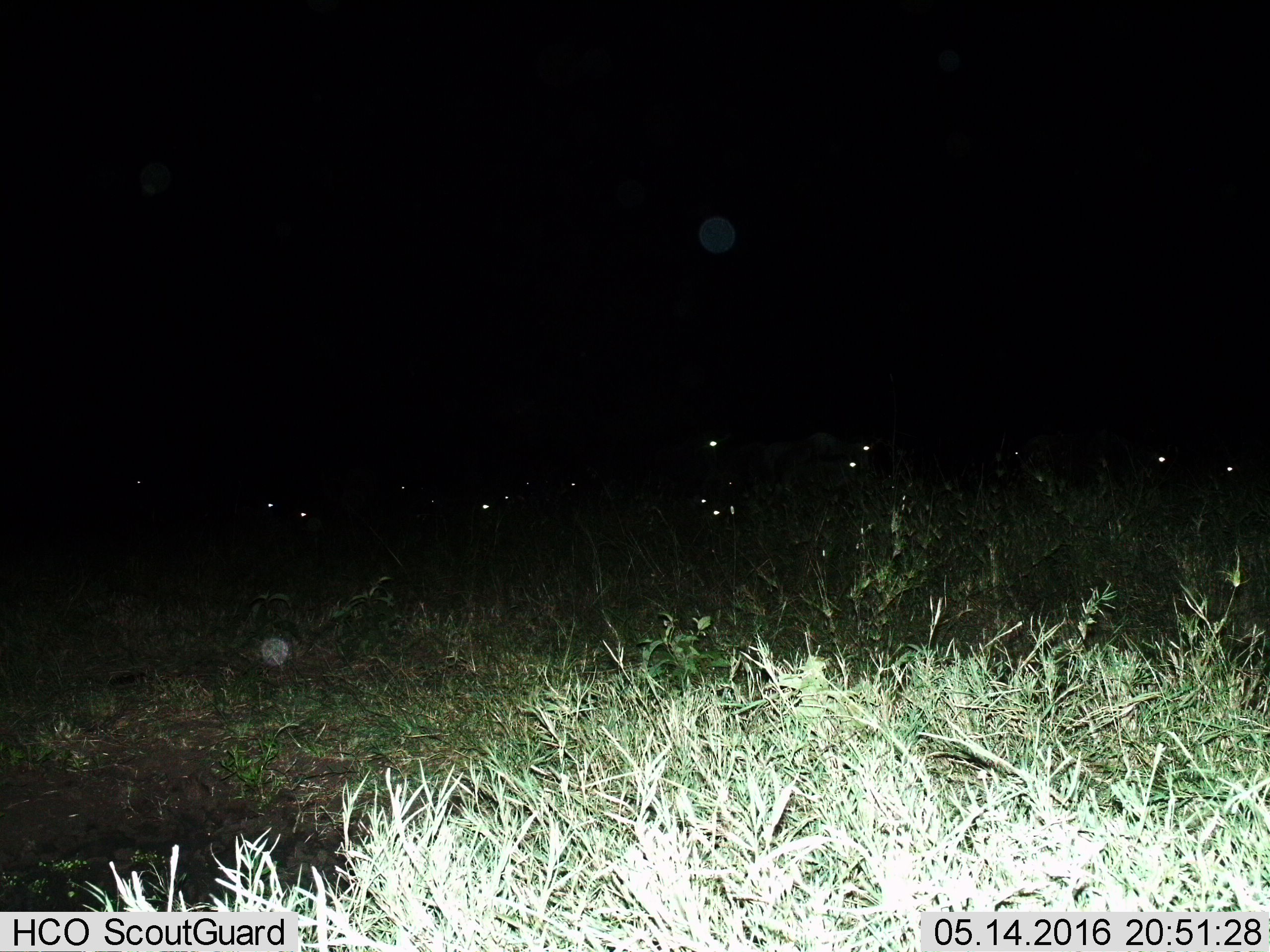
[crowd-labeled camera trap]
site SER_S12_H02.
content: unidentified animal